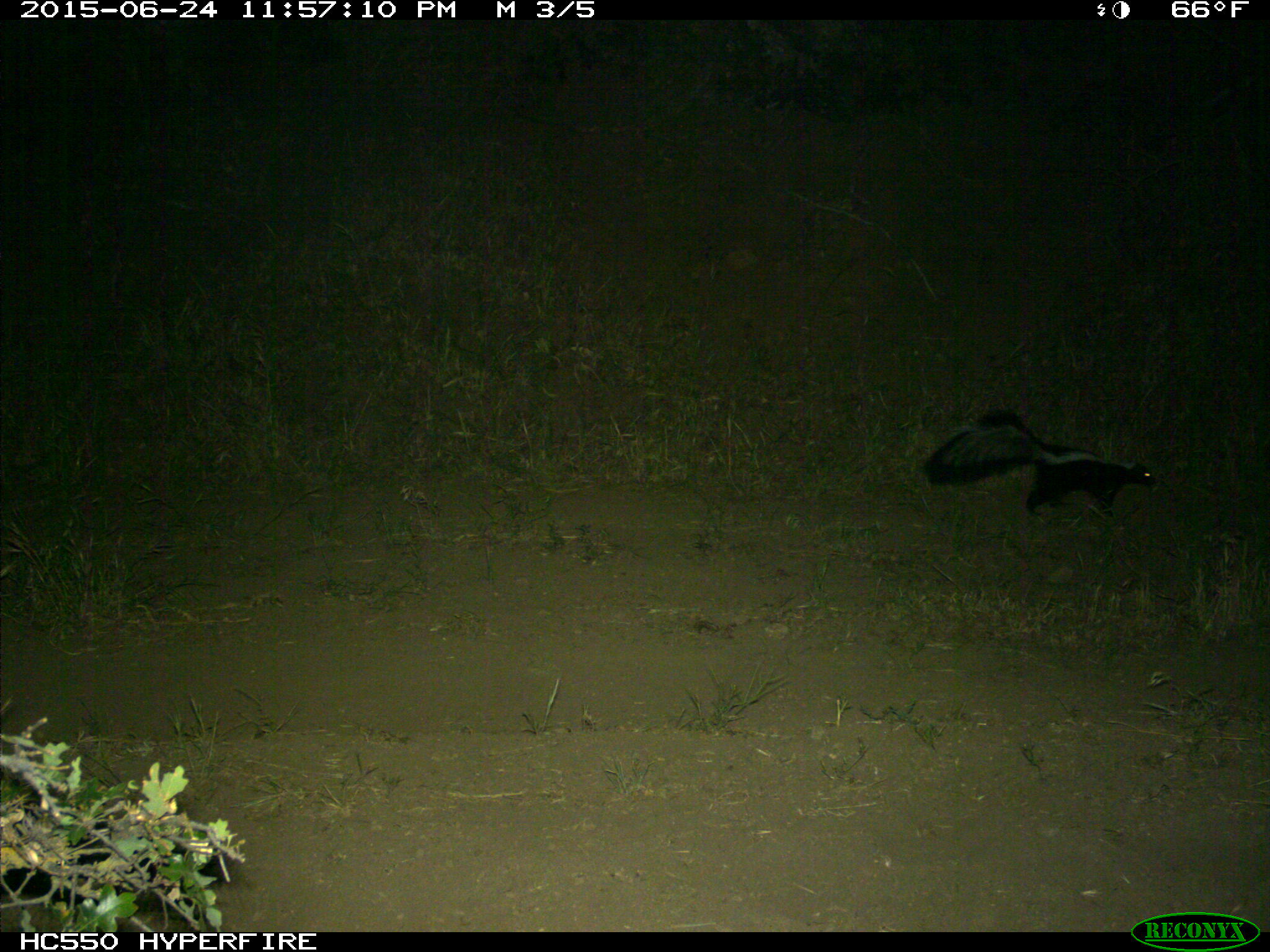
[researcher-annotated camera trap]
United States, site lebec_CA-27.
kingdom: Animalia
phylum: Chordata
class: Mammalia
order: Carnivora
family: Mephitidae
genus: Mephitis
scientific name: Mephitis mephitis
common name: striped skunk